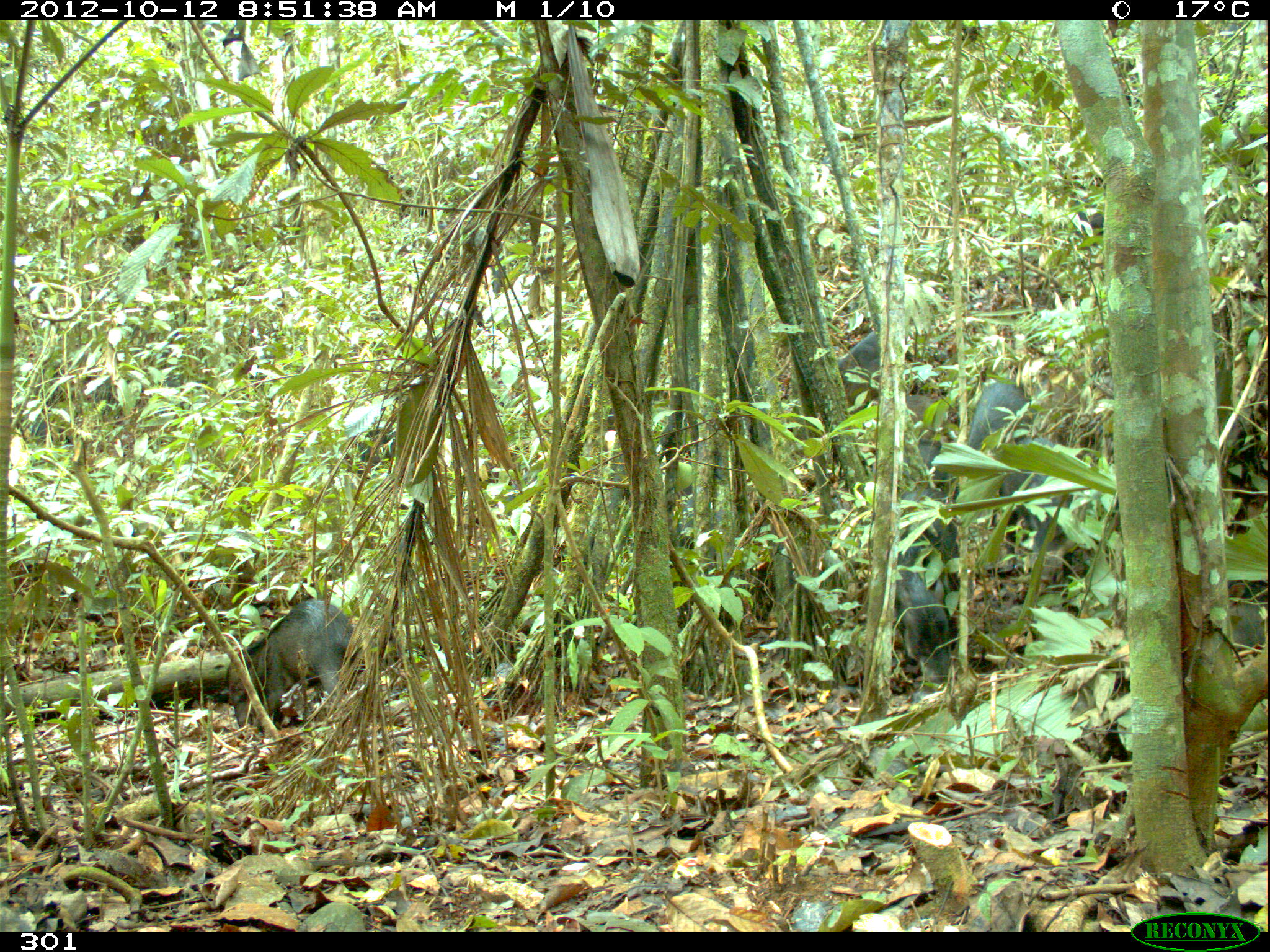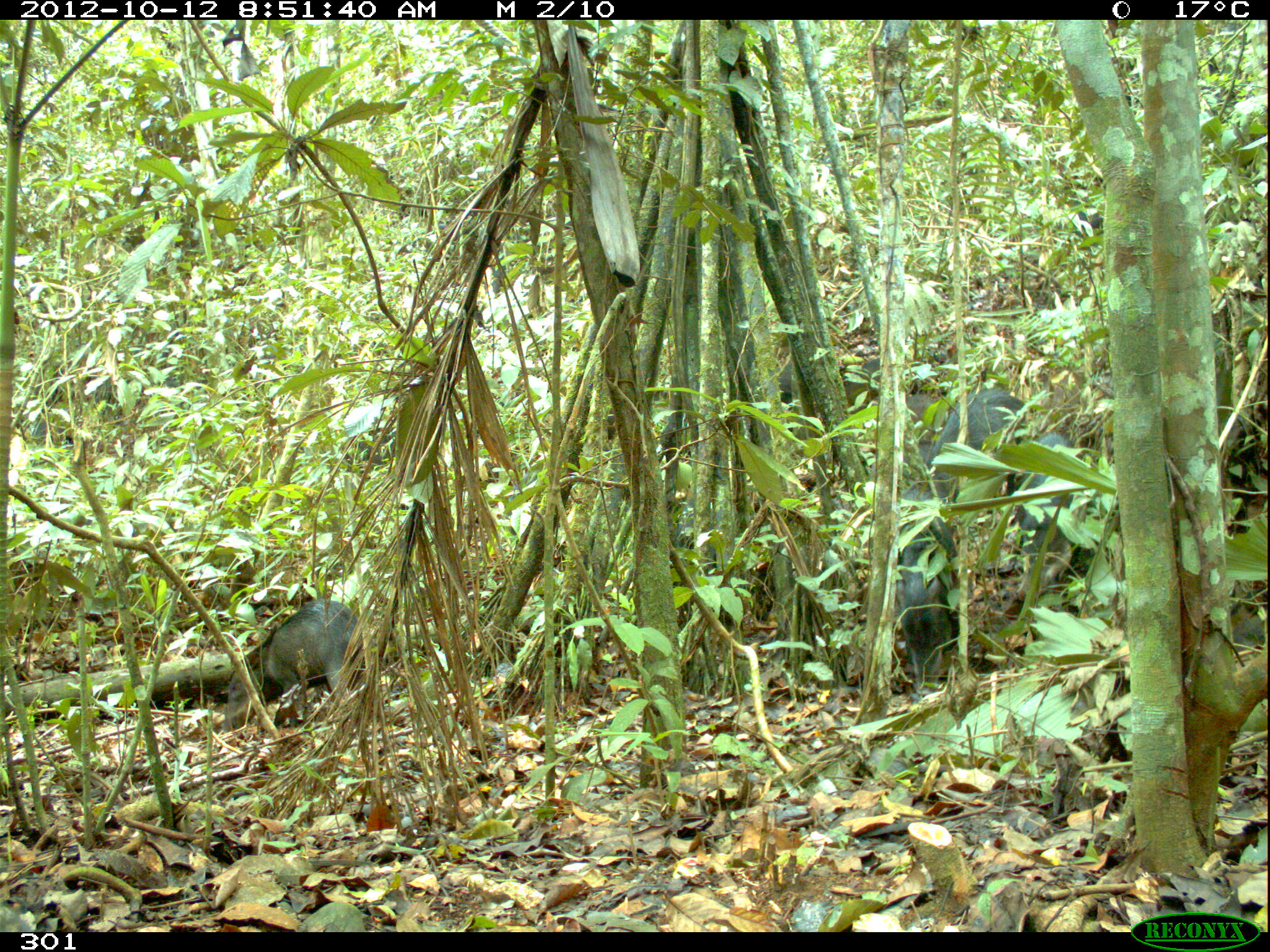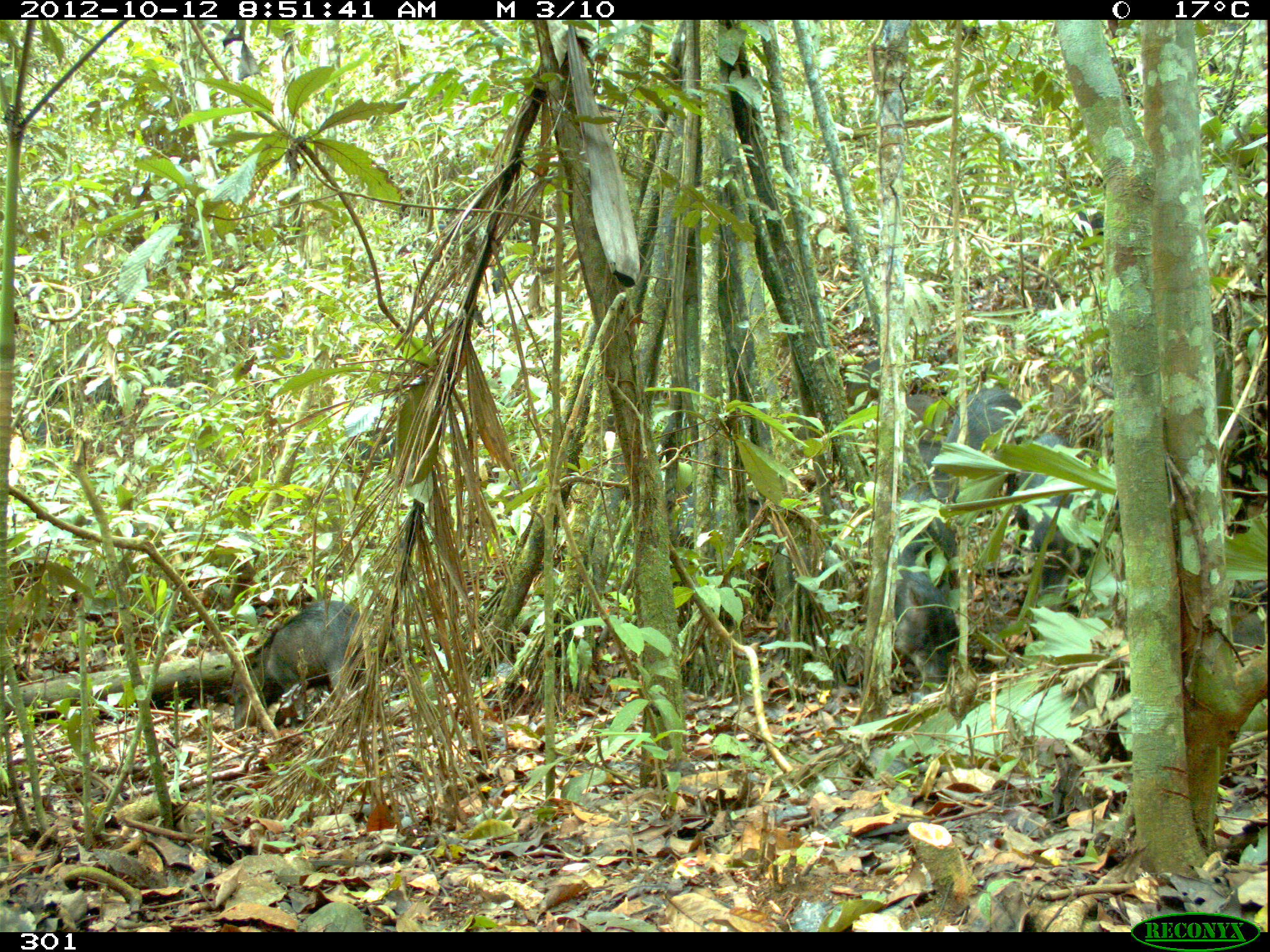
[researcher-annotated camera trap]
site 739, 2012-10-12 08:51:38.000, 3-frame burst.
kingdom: Animalia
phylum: Chordata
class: Mammalia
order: Artiodactyla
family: Tayassuidae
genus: Tayassu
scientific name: Tayassu pecari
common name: white-lipped peccary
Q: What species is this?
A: Tayassu pecari (white-lipped peccary).